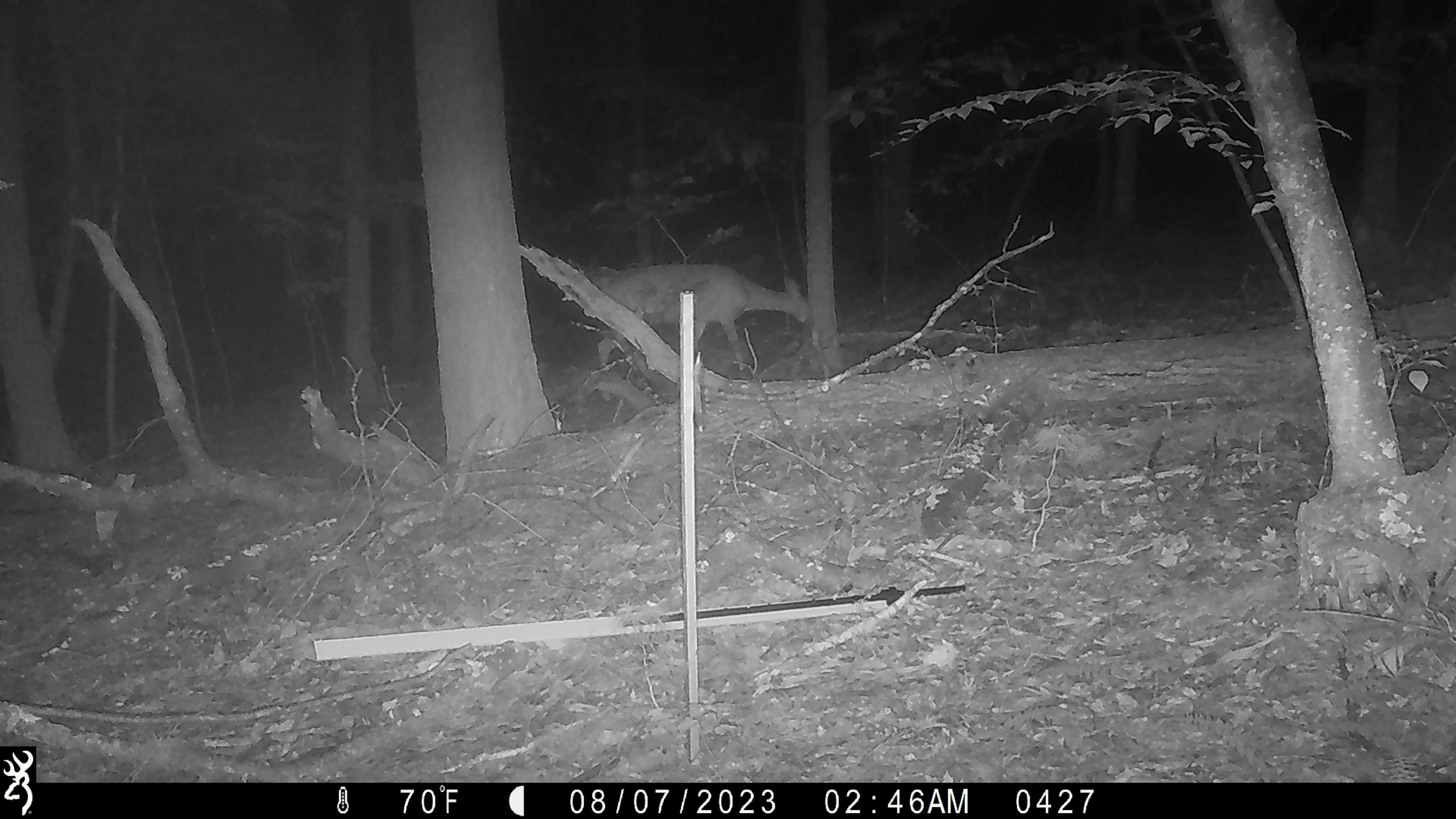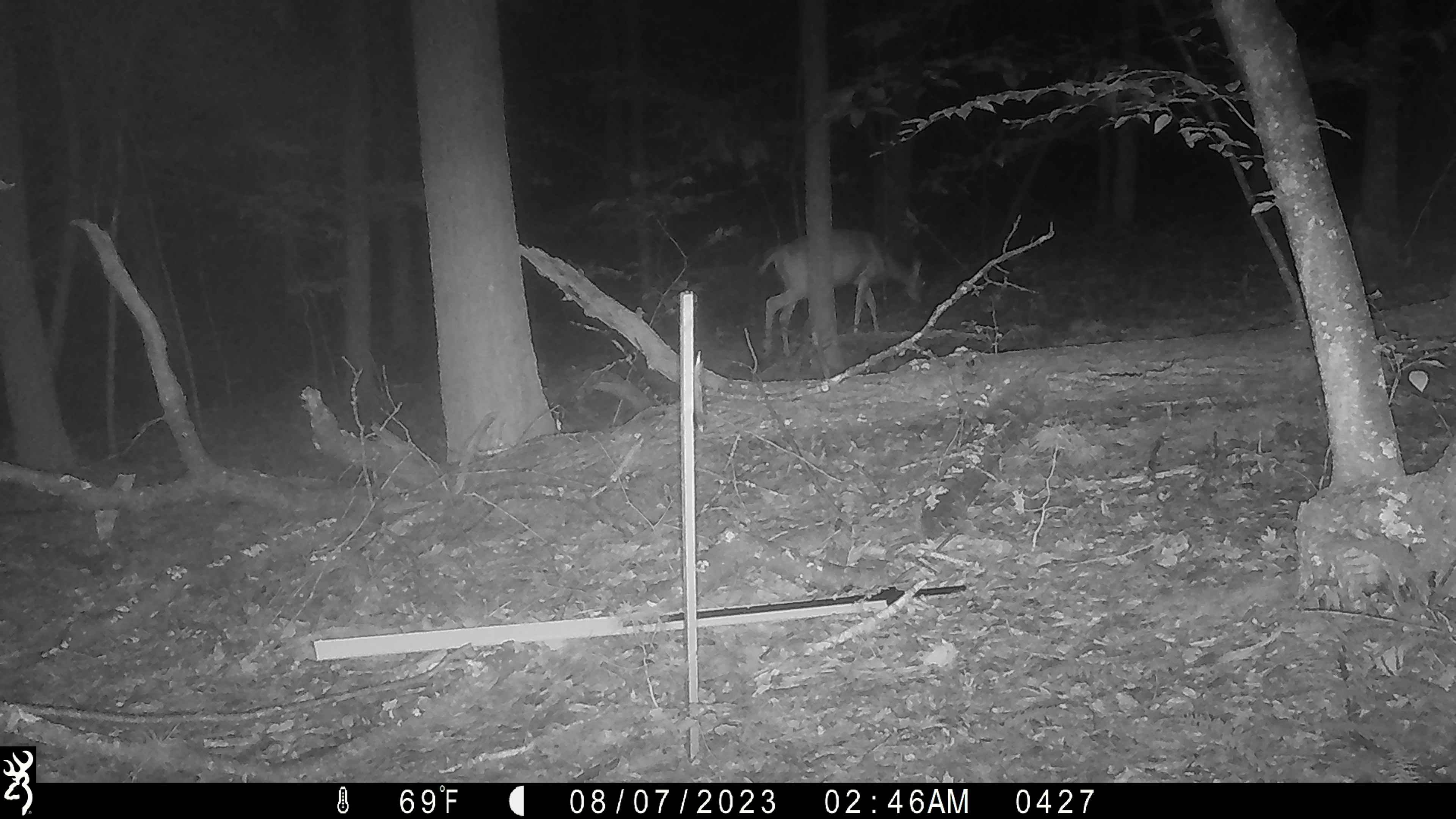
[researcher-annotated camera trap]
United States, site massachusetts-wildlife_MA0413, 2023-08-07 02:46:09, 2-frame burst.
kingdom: Animalia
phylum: Chordata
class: Mammalia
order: Artiodactyla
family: Cervidae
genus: Odocoileus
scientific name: Odocoileus virginianus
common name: white-tailed deer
White-tailed deer (Odocoileus virginianus).